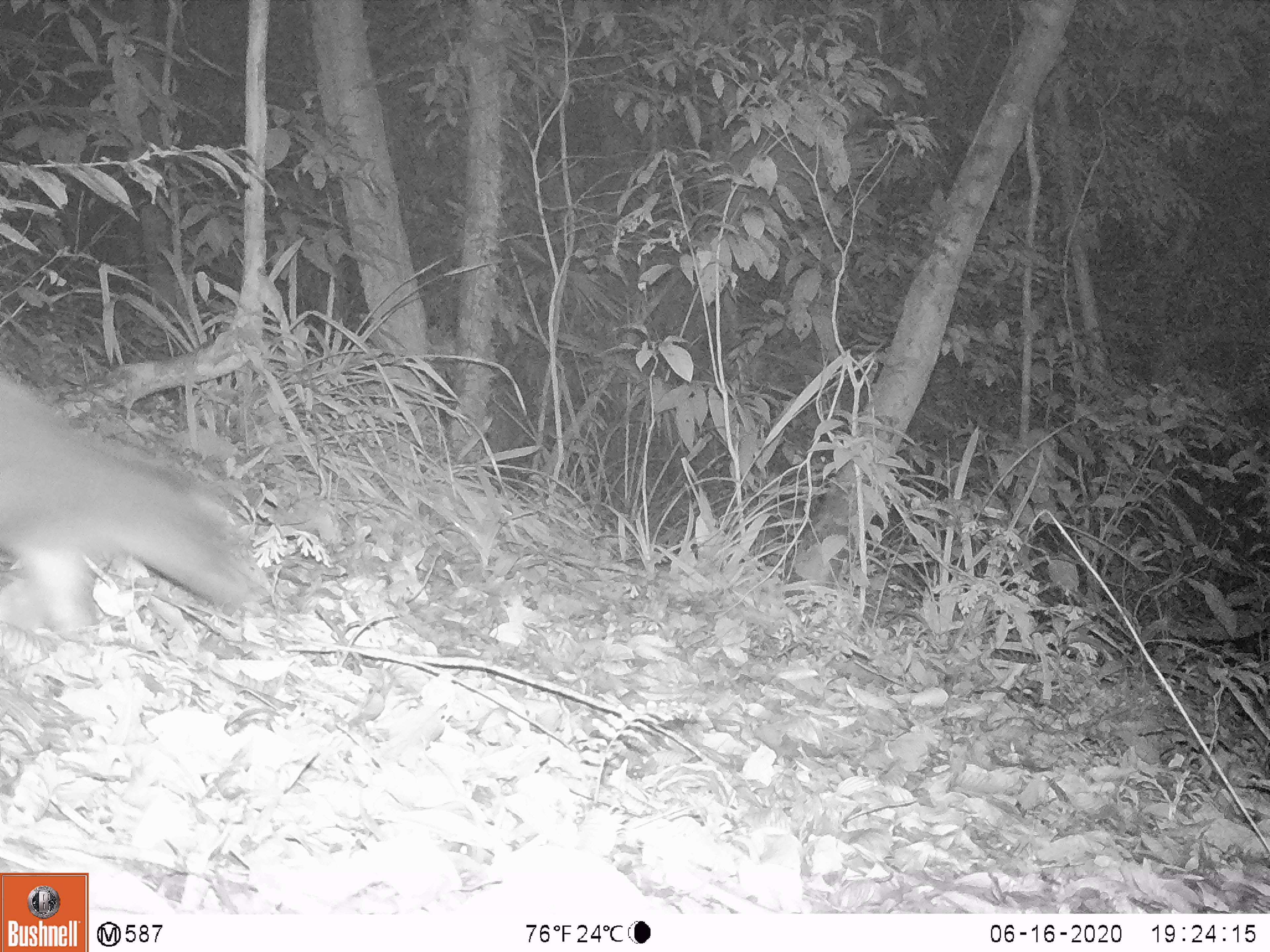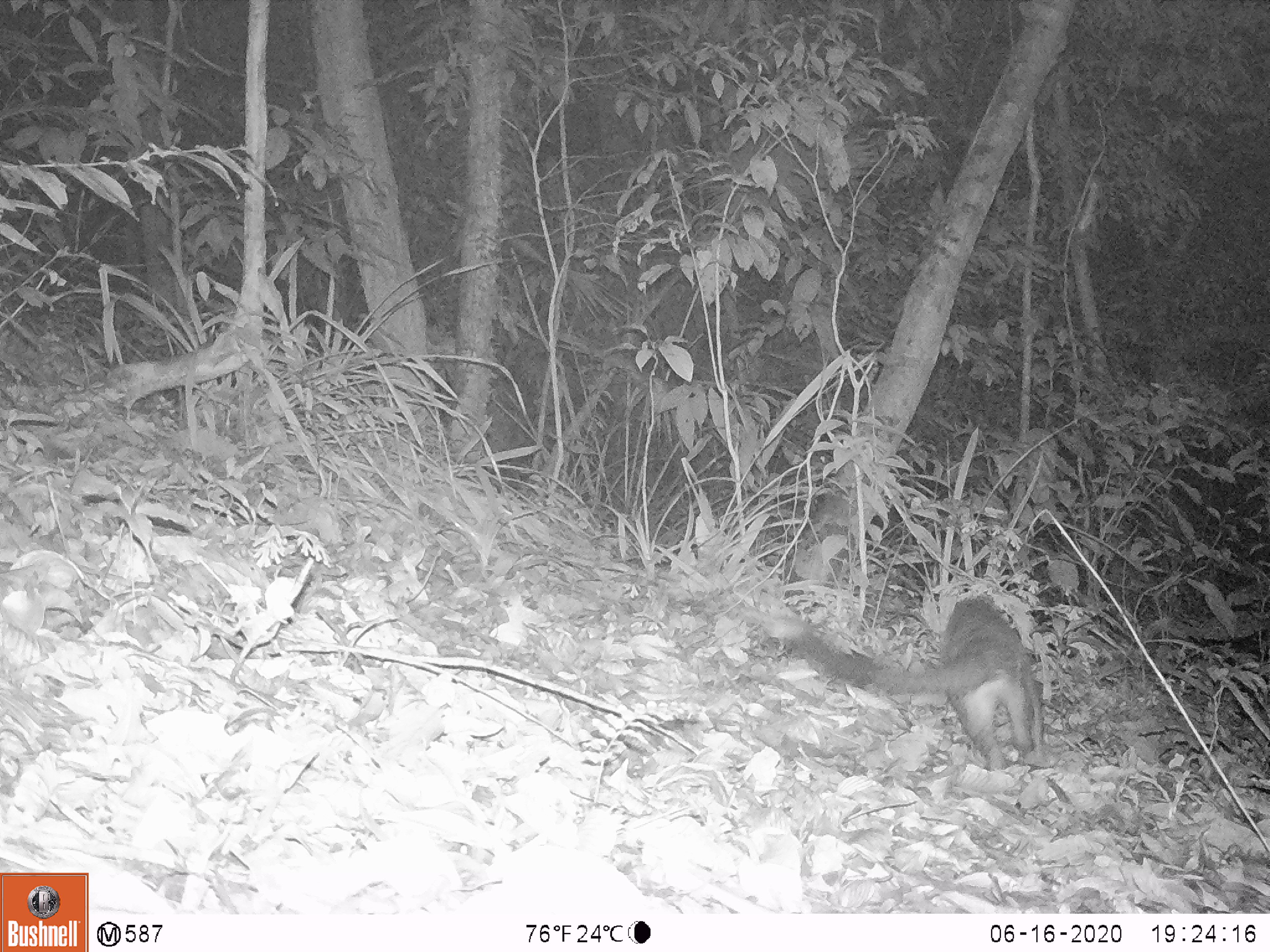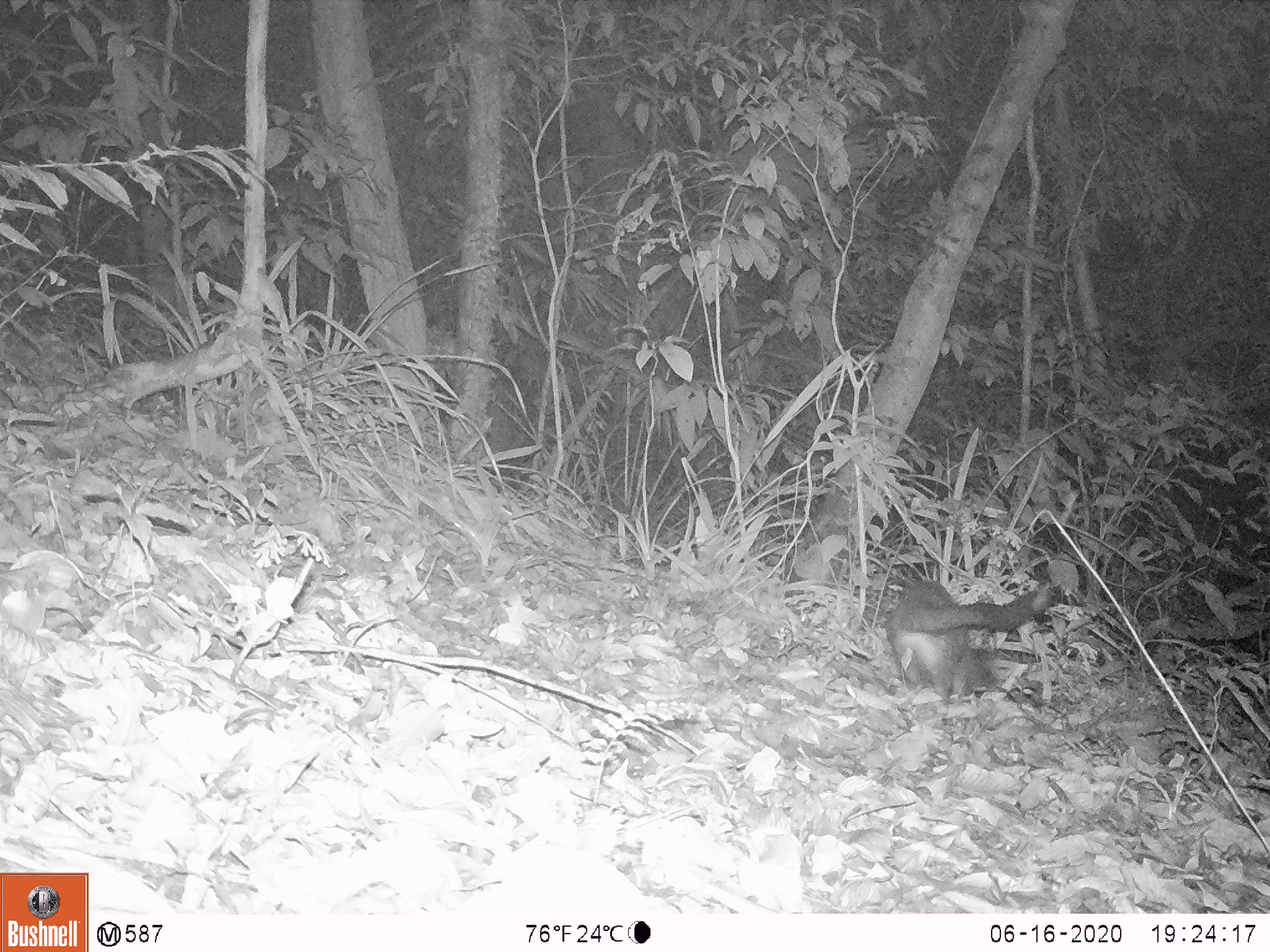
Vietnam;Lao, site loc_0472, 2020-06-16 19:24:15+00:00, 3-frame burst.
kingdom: Animalia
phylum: Chordata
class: Mammalia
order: Carnivora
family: Viverridae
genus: Paguma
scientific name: Paguma larvata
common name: masked palm civet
Masked palm civet (Paguma larvata). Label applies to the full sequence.